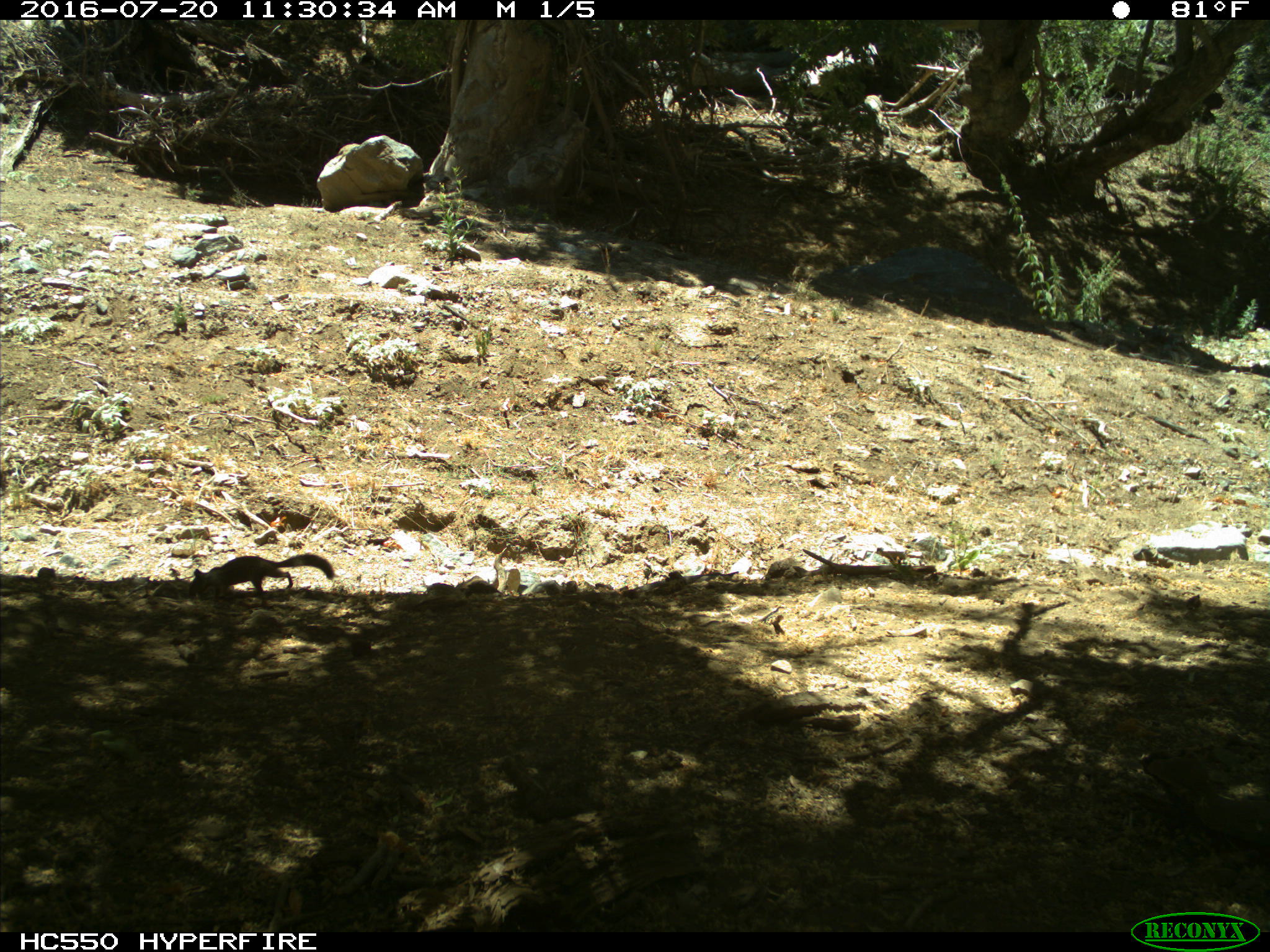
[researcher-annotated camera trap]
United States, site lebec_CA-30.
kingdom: Animalia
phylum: Chordata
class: Mammalia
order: Rodentia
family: Sciuridae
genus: Otospermophilus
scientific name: Otospermophilus beecheyi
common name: california ground squirrel